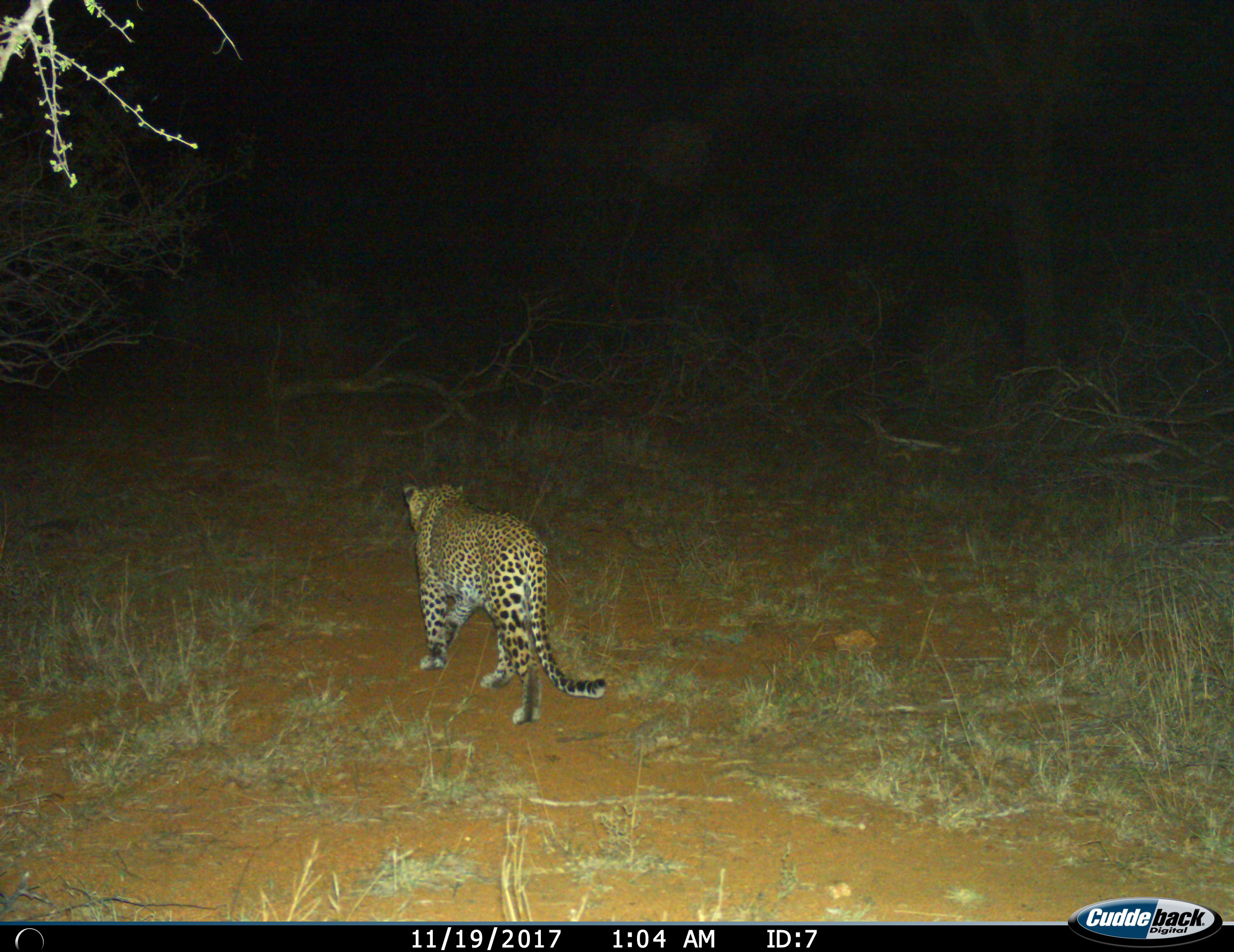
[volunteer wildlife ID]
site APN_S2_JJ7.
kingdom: Animalia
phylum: Chordata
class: Mammalia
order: Carnivora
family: Felidae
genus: Panthera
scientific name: Panthera pardus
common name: leopard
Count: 1.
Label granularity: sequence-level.